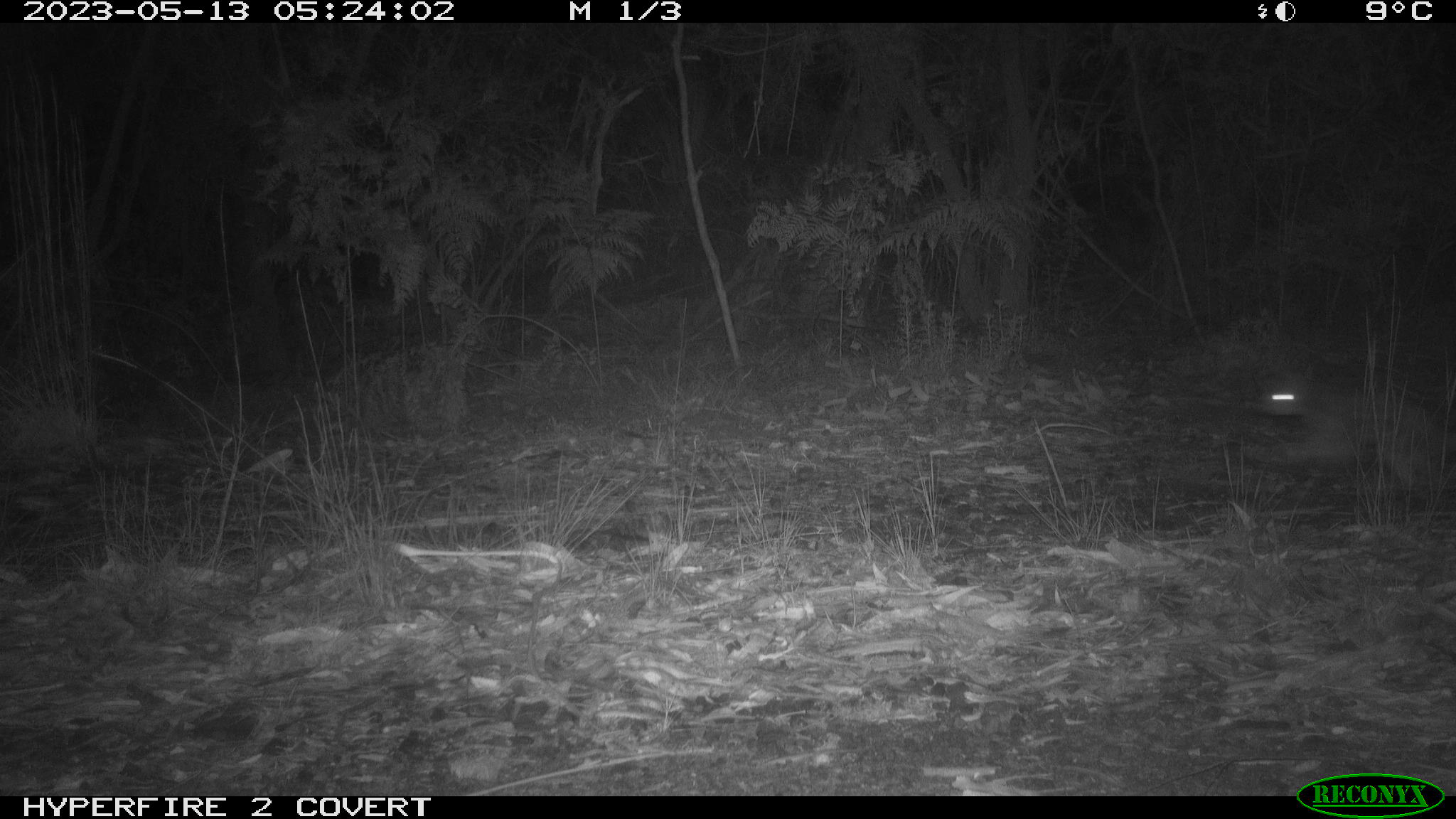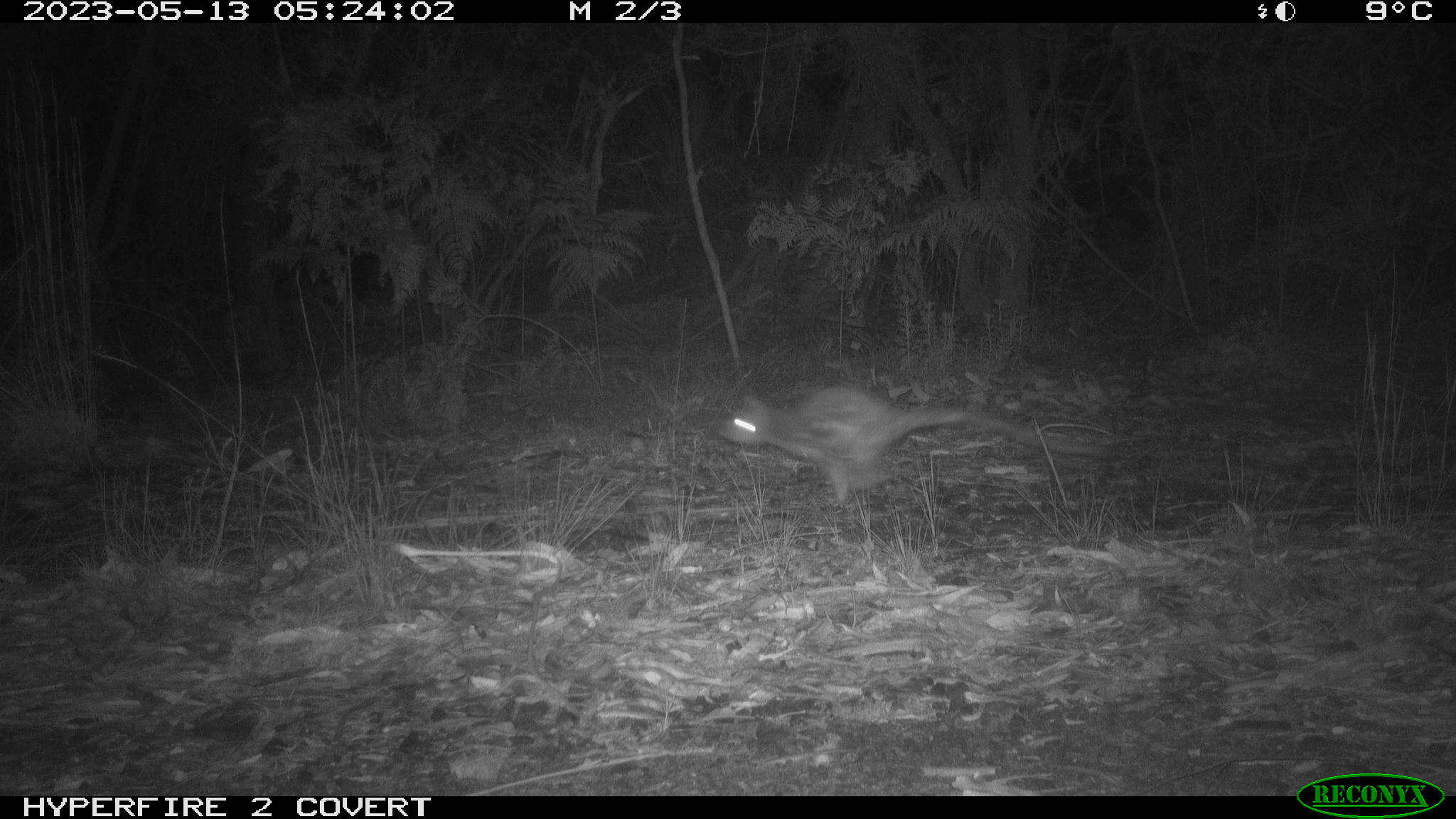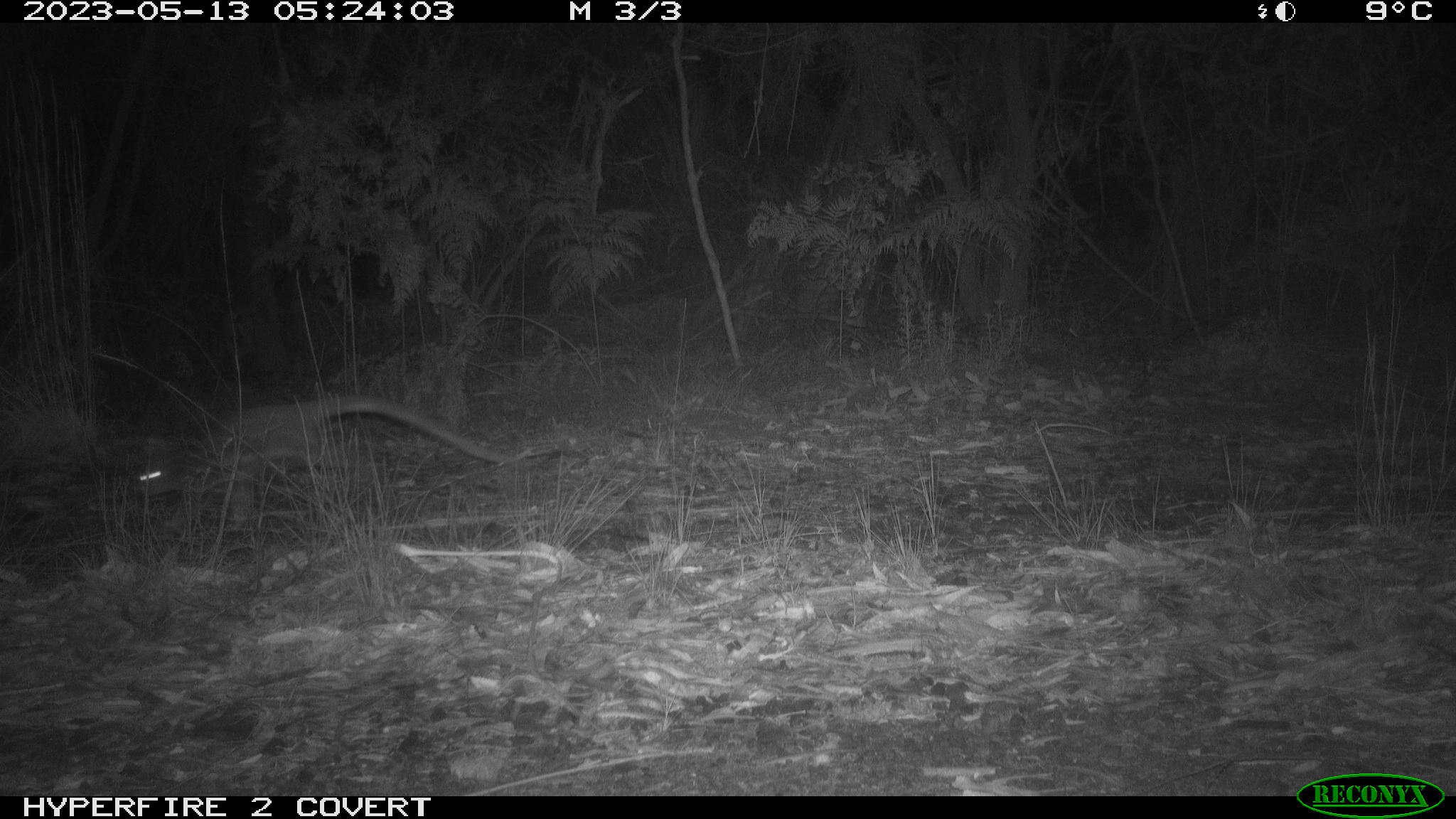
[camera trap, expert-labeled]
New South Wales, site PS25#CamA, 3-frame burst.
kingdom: Animalia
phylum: Chordata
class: Mammalia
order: Dasyuromorphia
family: Dasyuridae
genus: Dasyurus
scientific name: Dasyurus maculatus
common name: spotted-tailed quoll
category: quoll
Quoll (spotted-tailed quoll) (Dasyurus maculatus).